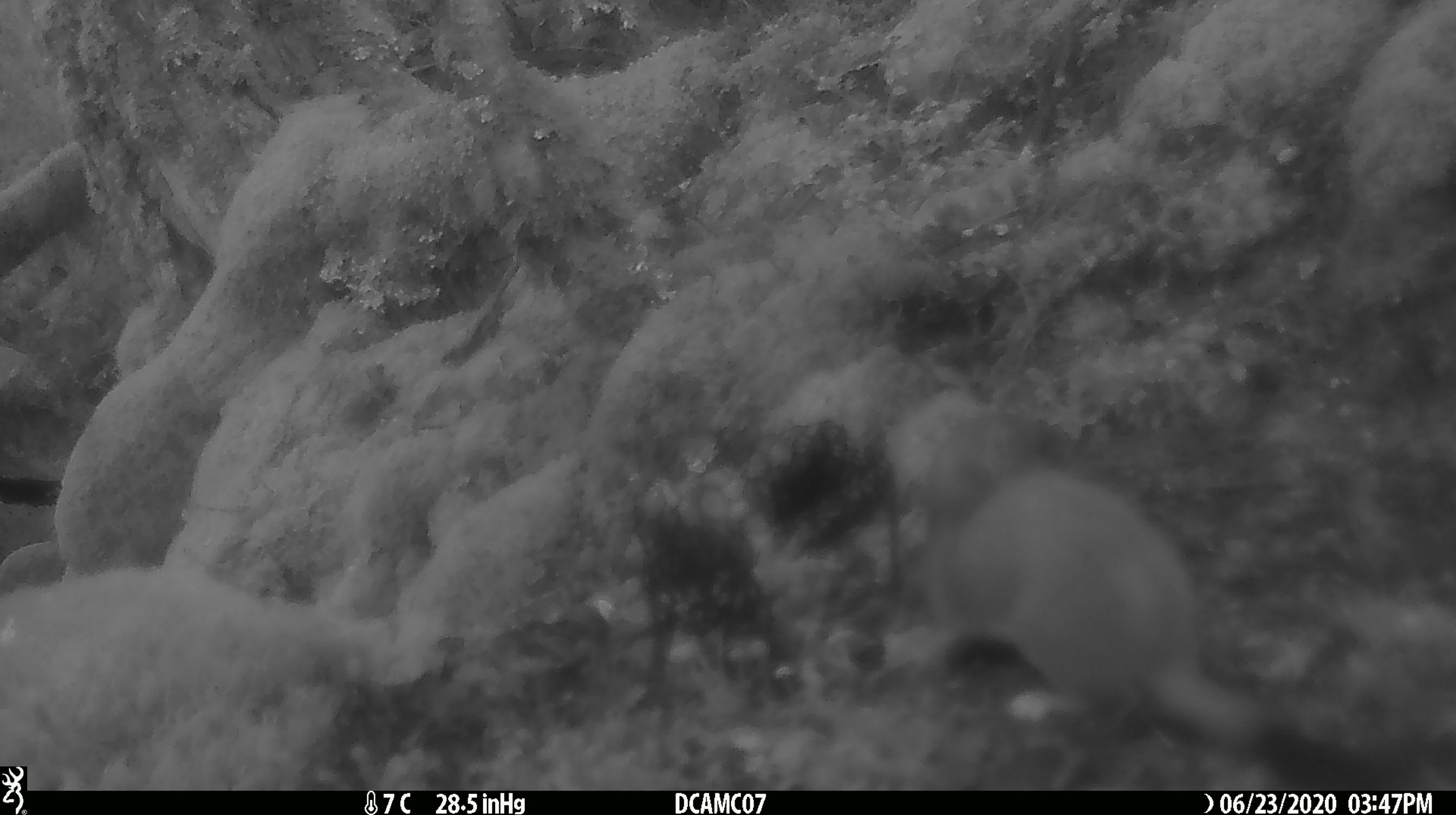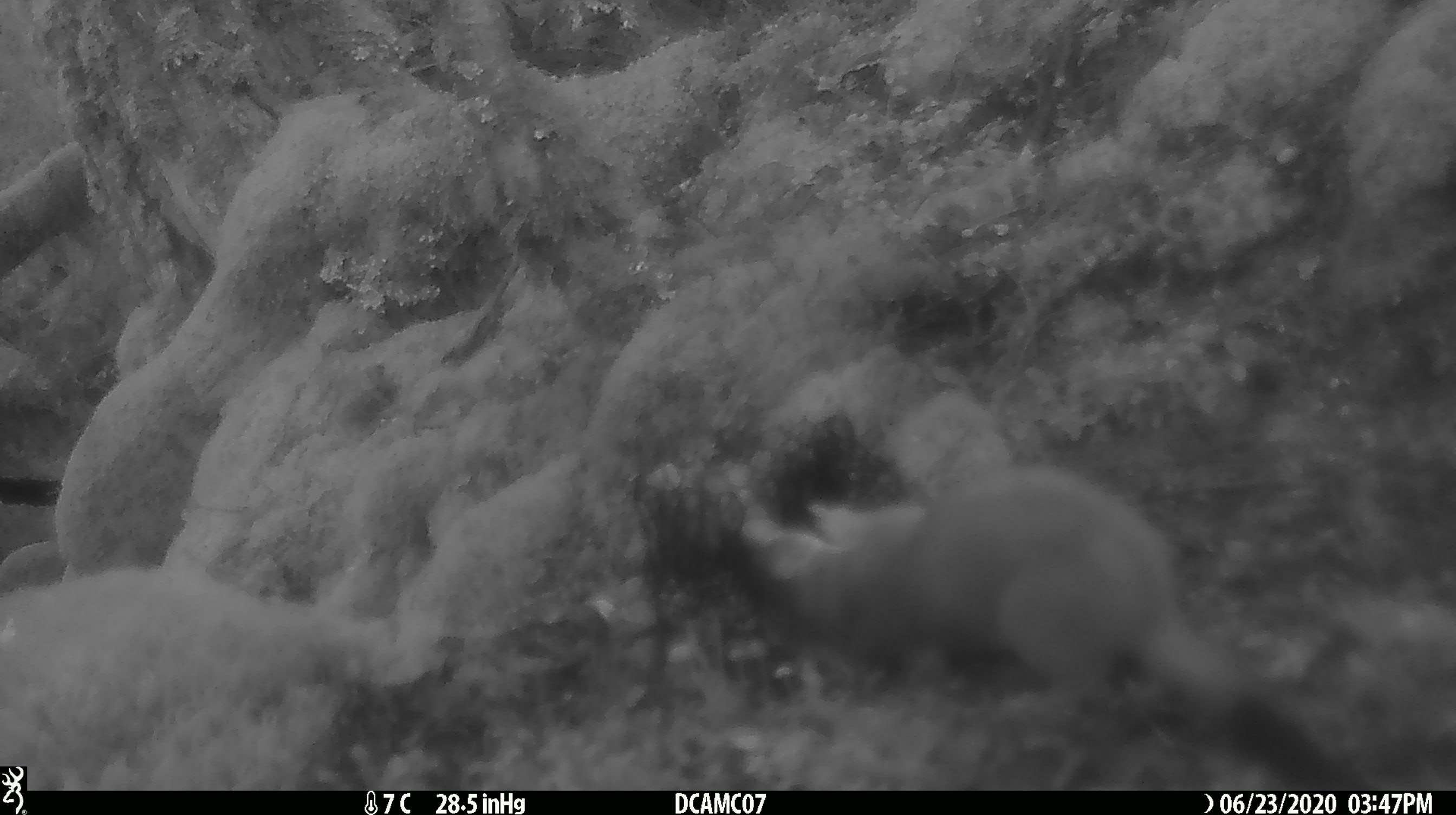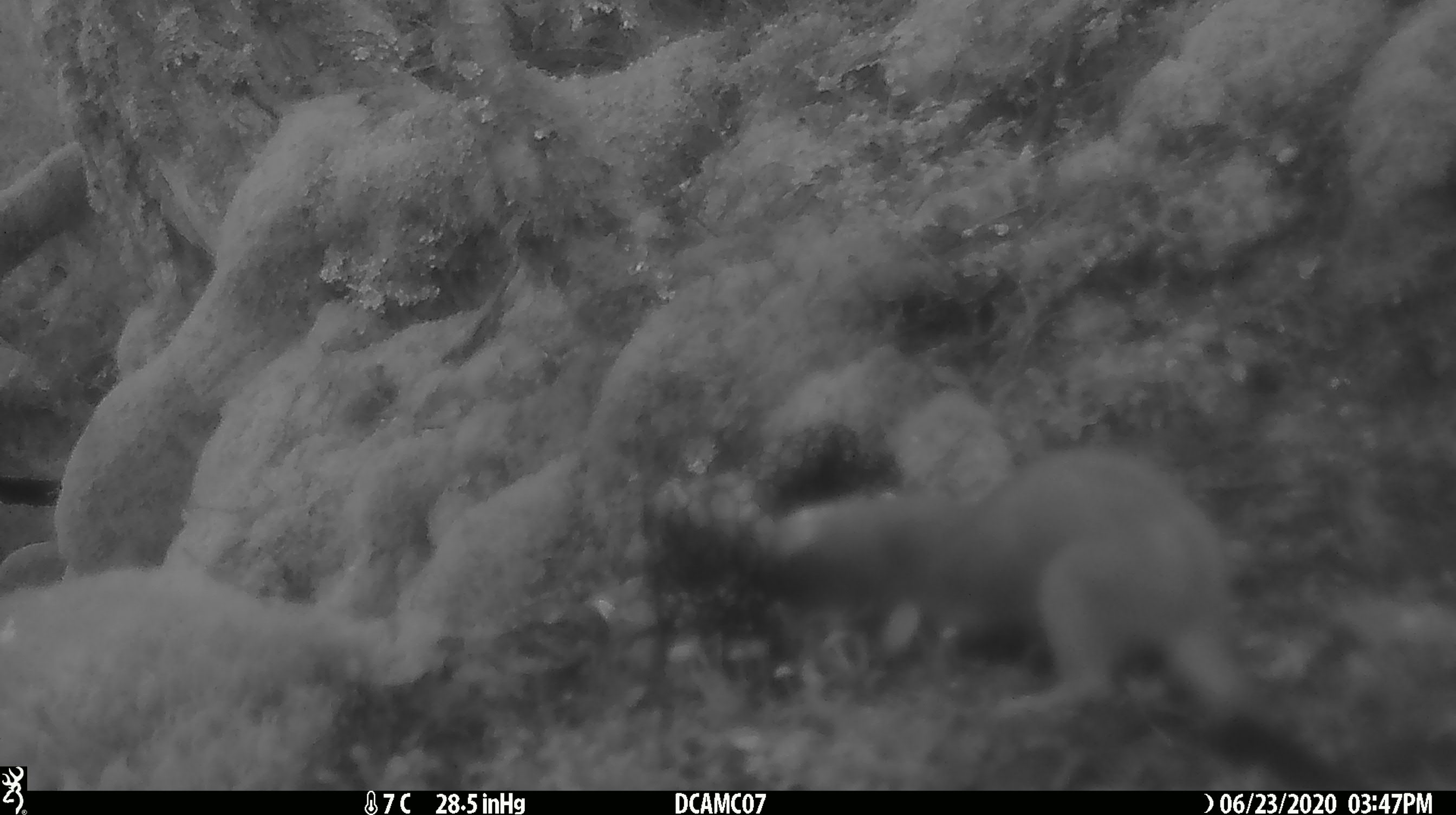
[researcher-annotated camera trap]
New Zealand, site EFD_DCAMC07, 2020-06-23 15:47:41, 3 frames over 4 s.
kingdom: Animalia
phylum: Chordata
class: Mammalia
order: Carnivora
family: Mustelidae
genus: Mustela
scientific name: Mustela erminea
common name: stoat